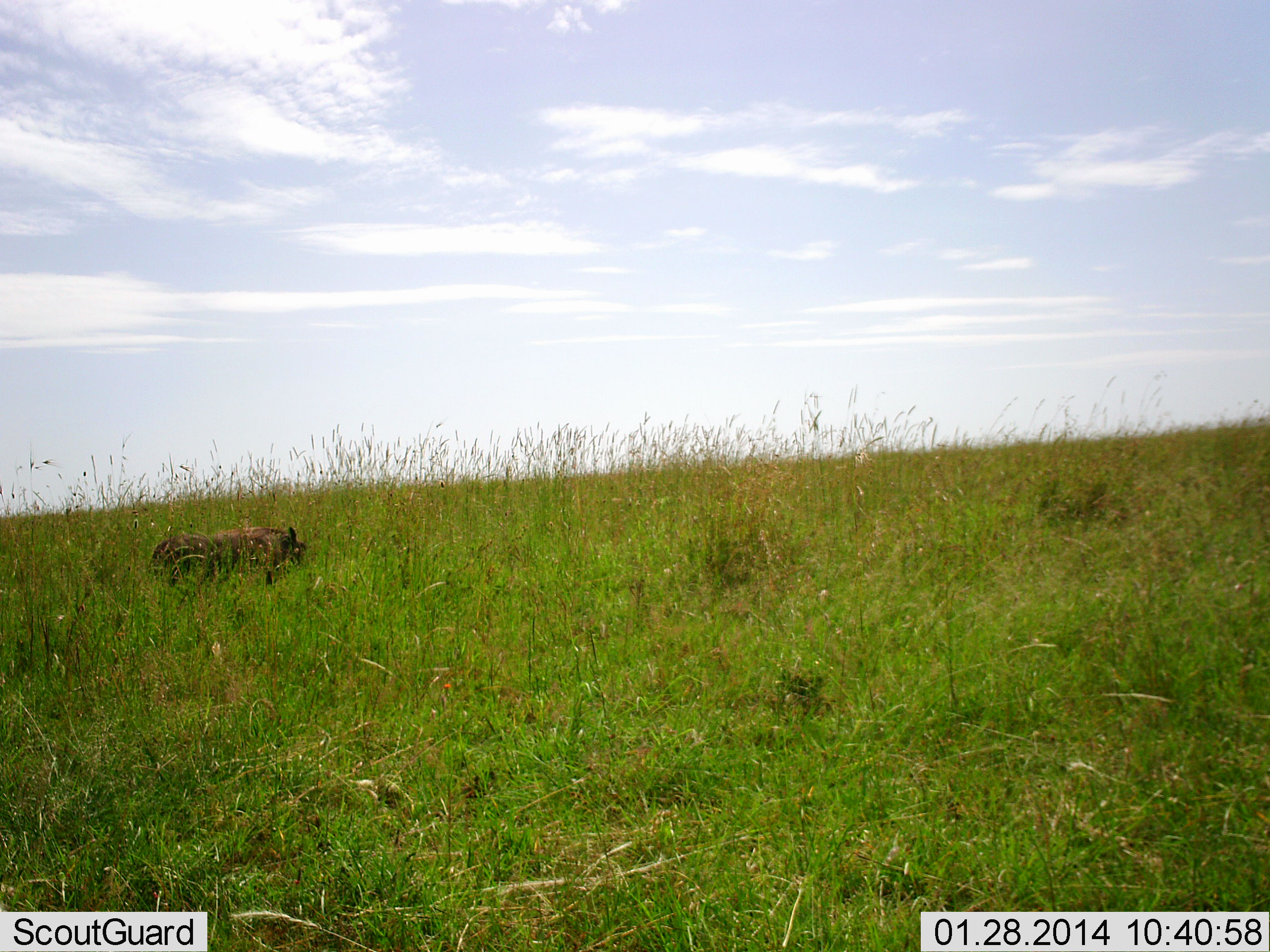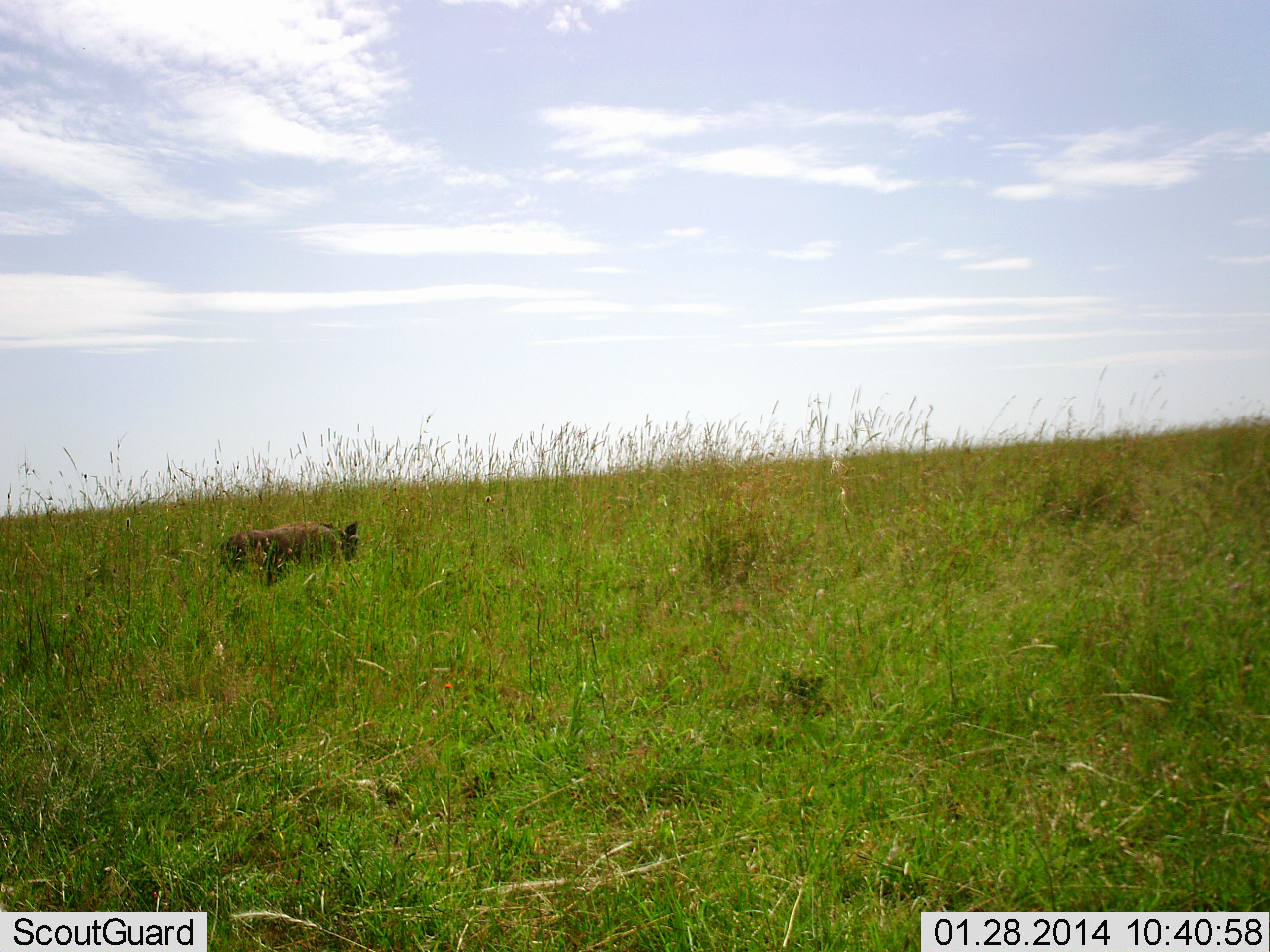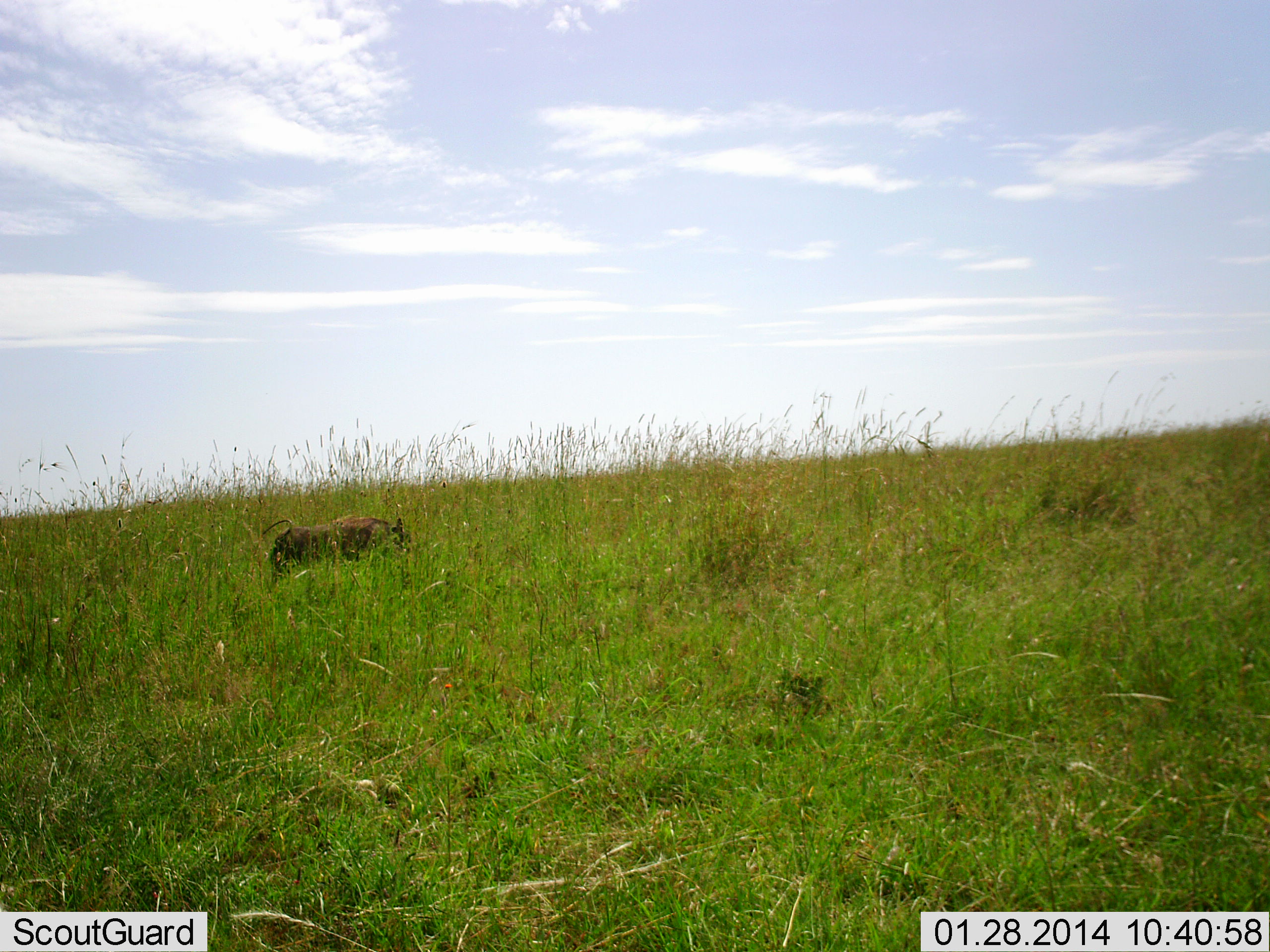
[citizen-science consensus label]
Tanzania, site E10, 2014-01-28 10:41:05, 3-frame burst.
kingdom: Animalia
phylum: Chordata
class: Mammalia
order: Artiodactyla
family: Suidae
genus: Phacochoerus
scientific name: Phacochoerus africanus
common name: warthog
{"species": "warthog (Phacochoerus africanus)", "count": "1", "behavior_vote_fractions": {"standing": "0%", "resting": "0%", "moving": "100%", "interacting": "0%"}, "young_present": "0%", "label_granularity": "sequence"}